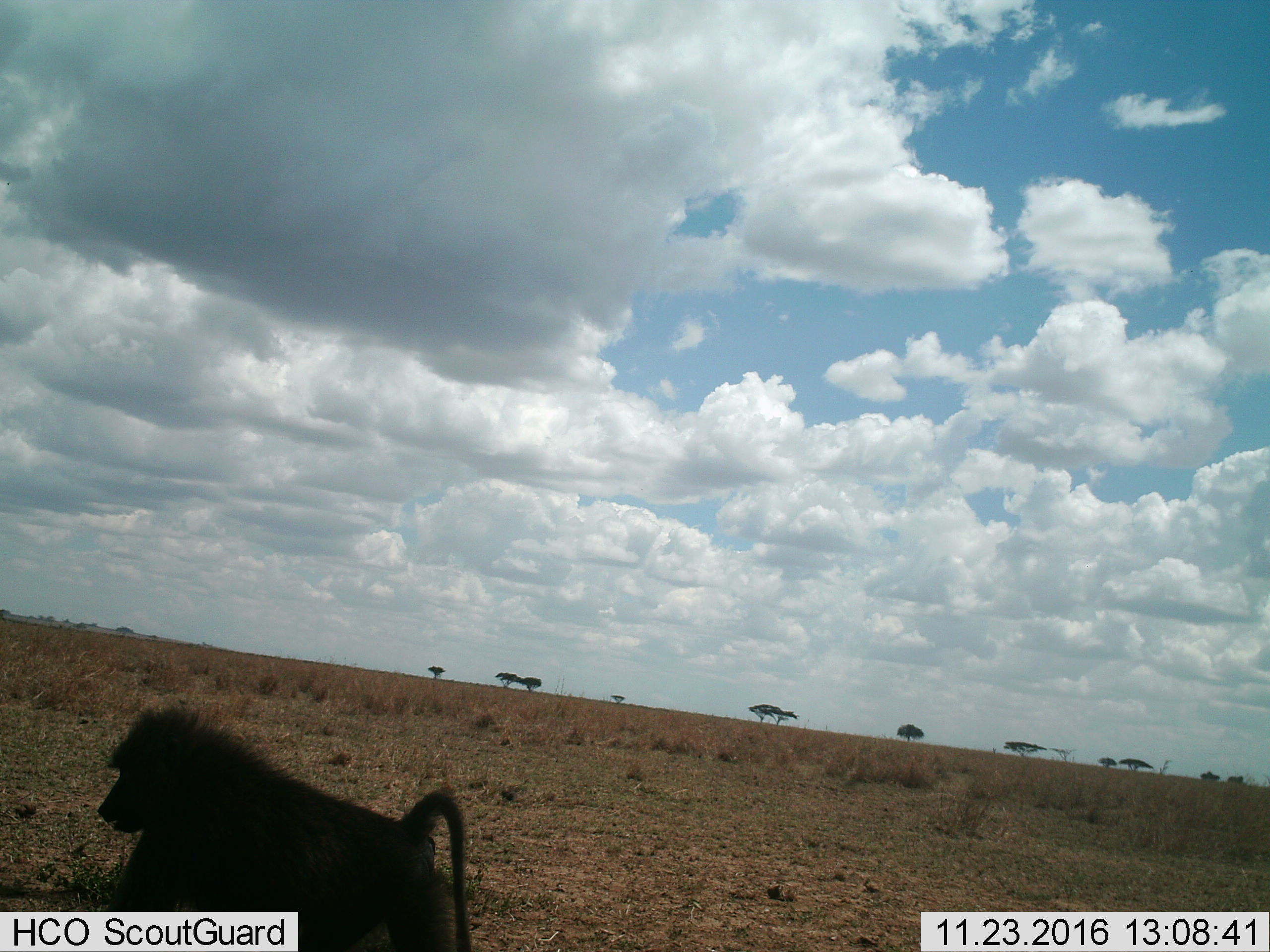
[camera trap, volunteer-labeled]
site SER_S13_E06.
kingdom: Animalia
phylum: Chordata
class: Mammalia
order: Primates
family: Cercopithecidae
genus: Papio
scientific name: Papio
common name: baboon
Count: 1.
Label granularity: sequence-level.